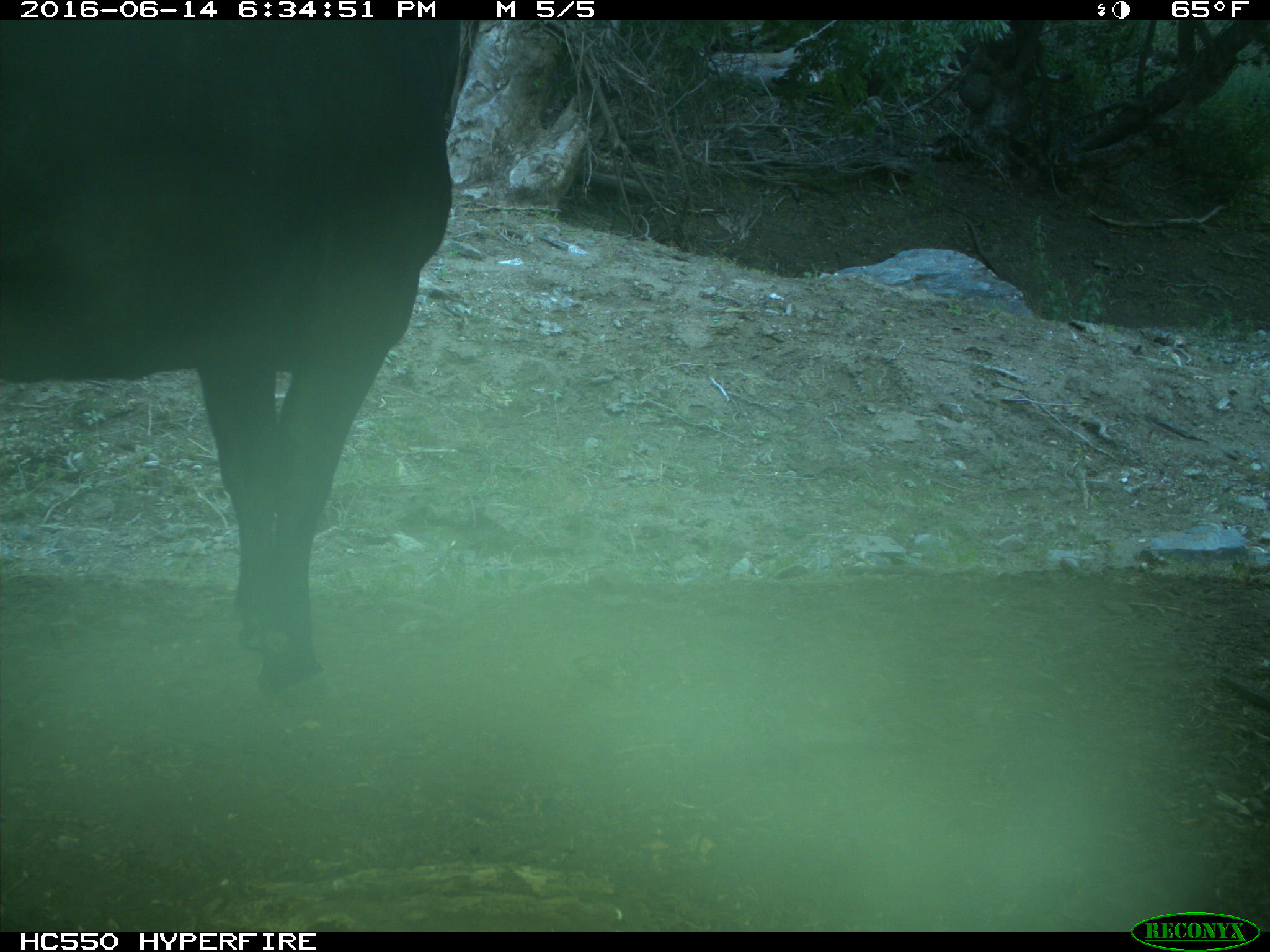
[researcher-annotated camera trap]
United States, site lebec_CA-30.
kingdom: Animalia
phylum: Chordata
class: Mammalia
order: Artiodactyla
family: Bovidae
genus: Bos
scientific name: Bos taurus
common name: domestic cow